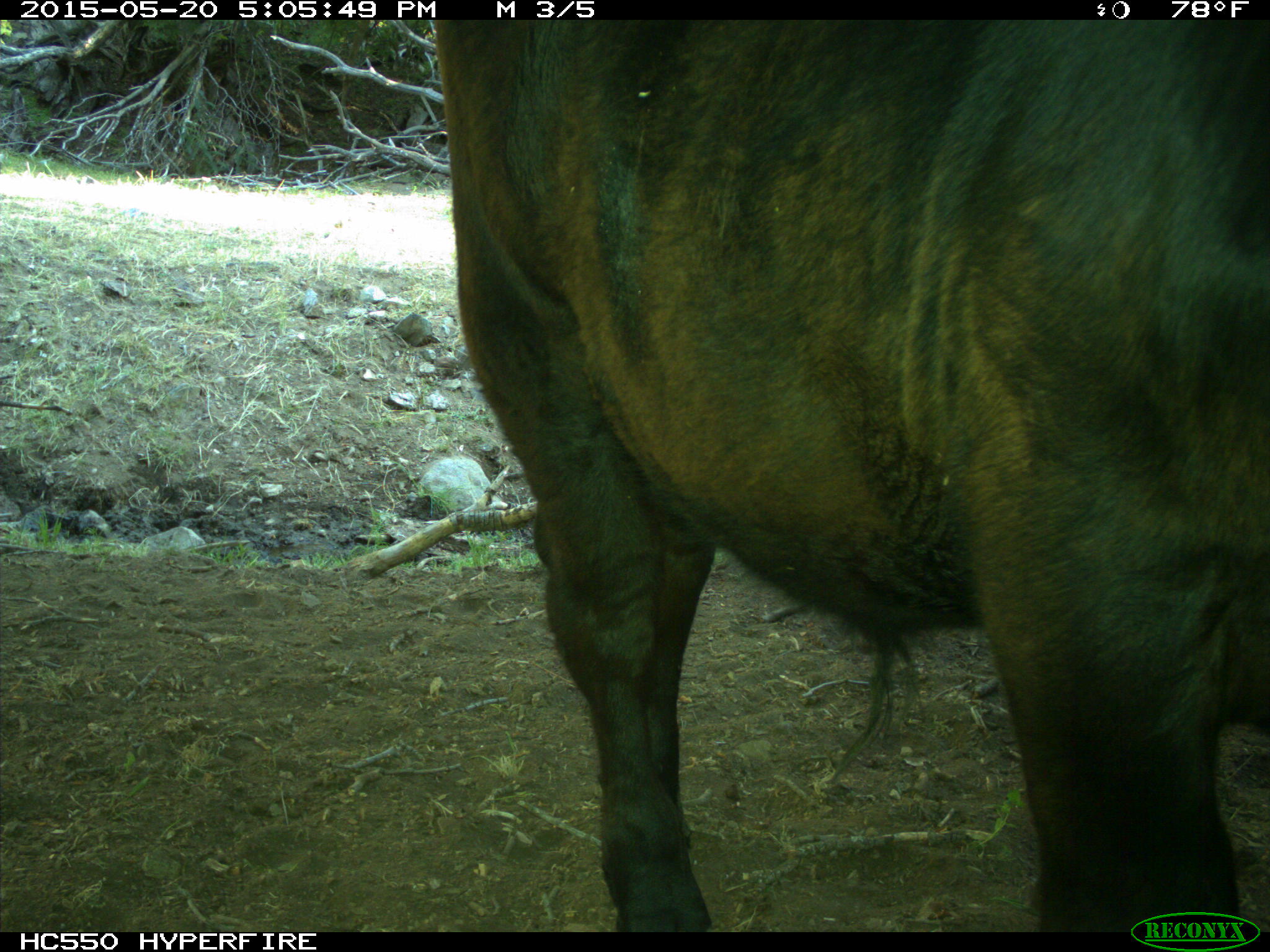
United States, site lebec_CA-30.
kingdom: Animalia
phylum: Chordata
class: Mammalia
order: Artiodactyla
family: Bovidae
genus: Bos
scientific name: Bos taurus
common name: domestic cow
Bos taurus (domestic cow).